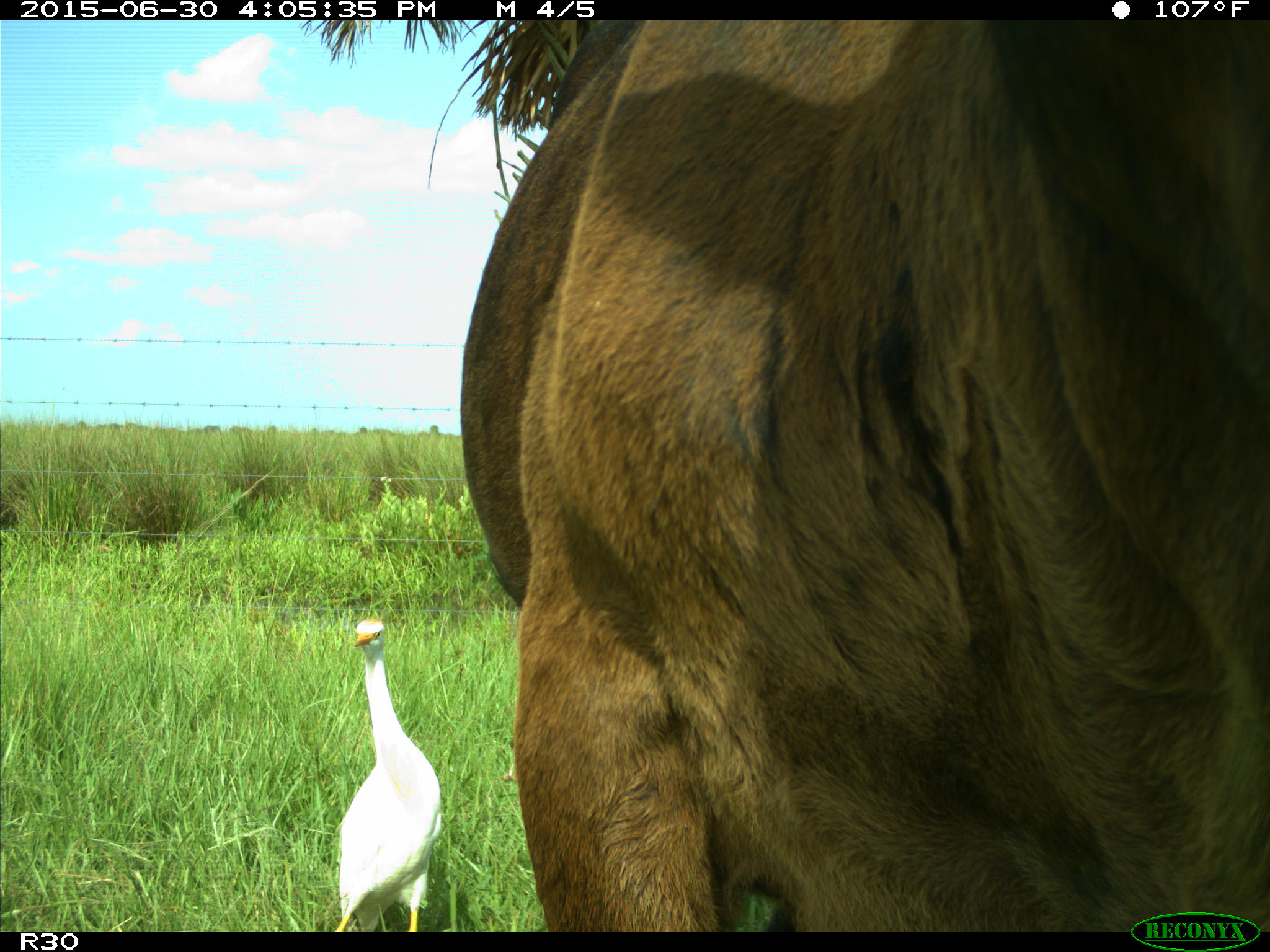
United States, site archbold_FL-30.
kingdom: Animalia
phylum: Chordata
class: Mammalia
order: Artiodactyla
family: Bovidae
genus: Bos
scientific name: Bos taurus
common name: domestic cow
Bos taurus (domestic cow).